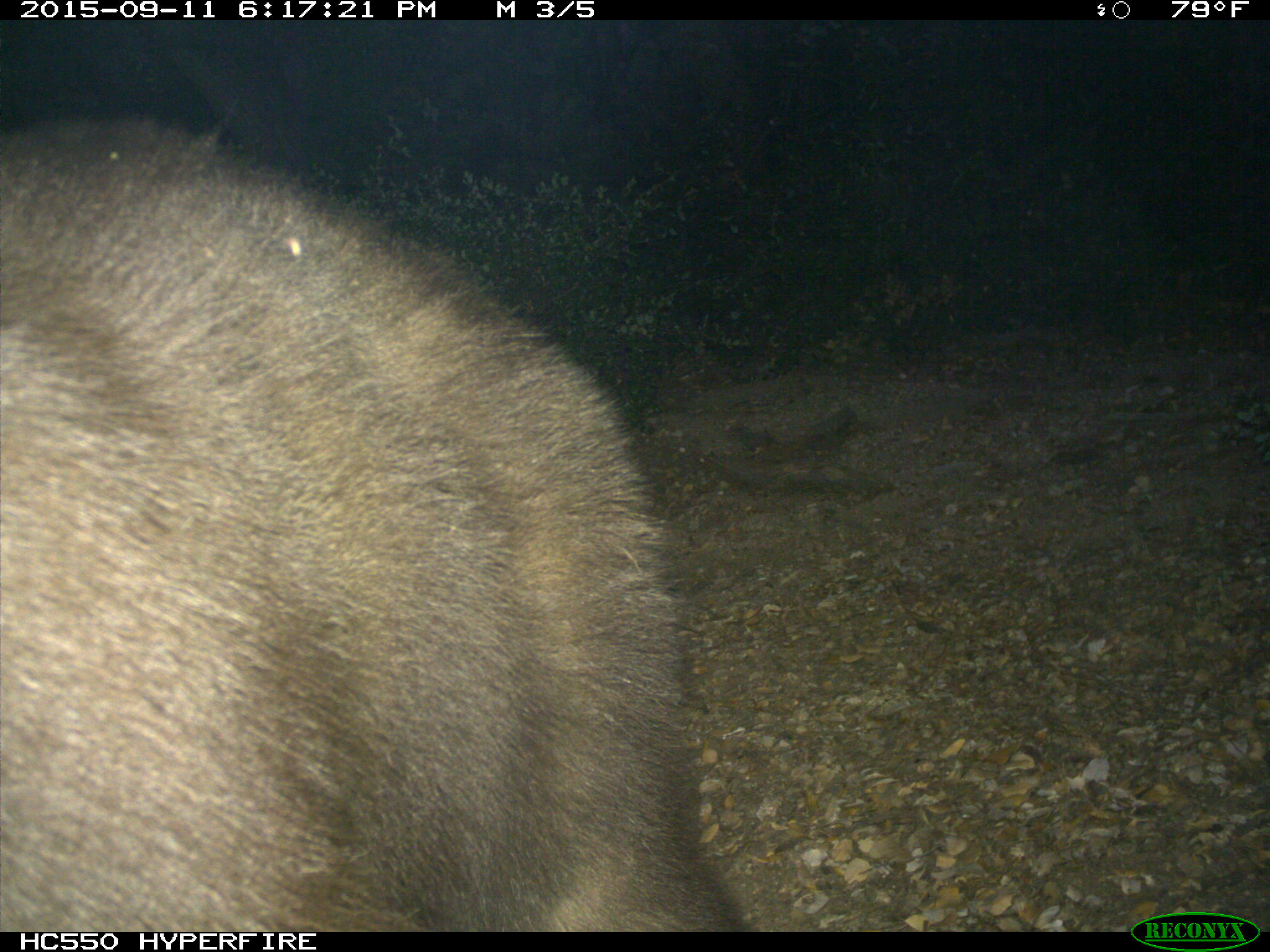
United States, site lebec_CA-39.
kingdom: Animalia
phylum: Chordata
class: Mammalia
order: Carnivora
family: Ursidae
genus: Ursus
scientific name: Ursus americanus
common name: american black bear